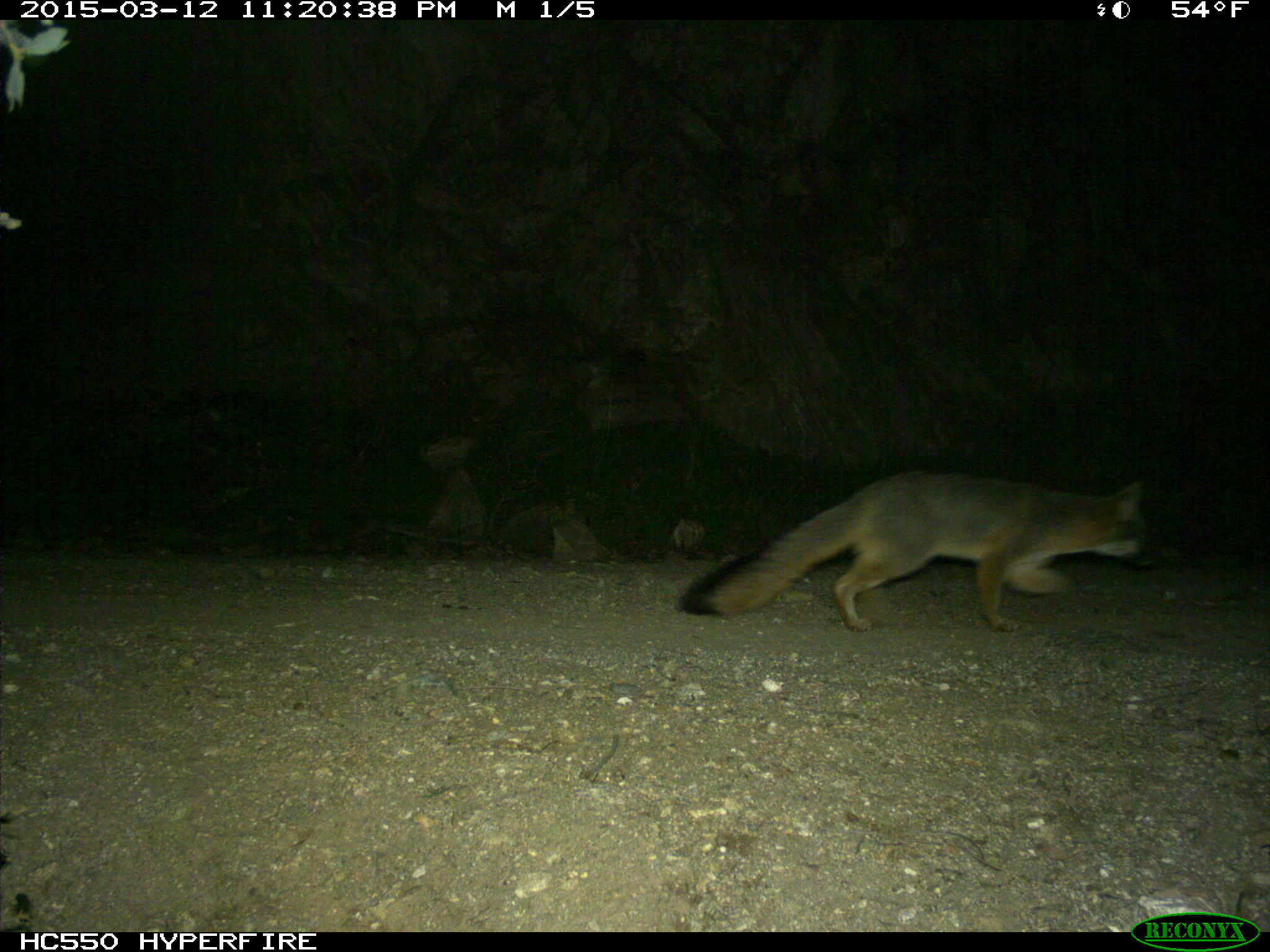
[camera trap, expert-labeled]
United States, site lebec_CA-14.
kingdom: Animalia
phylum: Chordata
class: Mammalia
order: Carnivora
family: Canidae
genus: Urocyon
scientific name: Urocyon cinereoargenteus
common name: gray fox